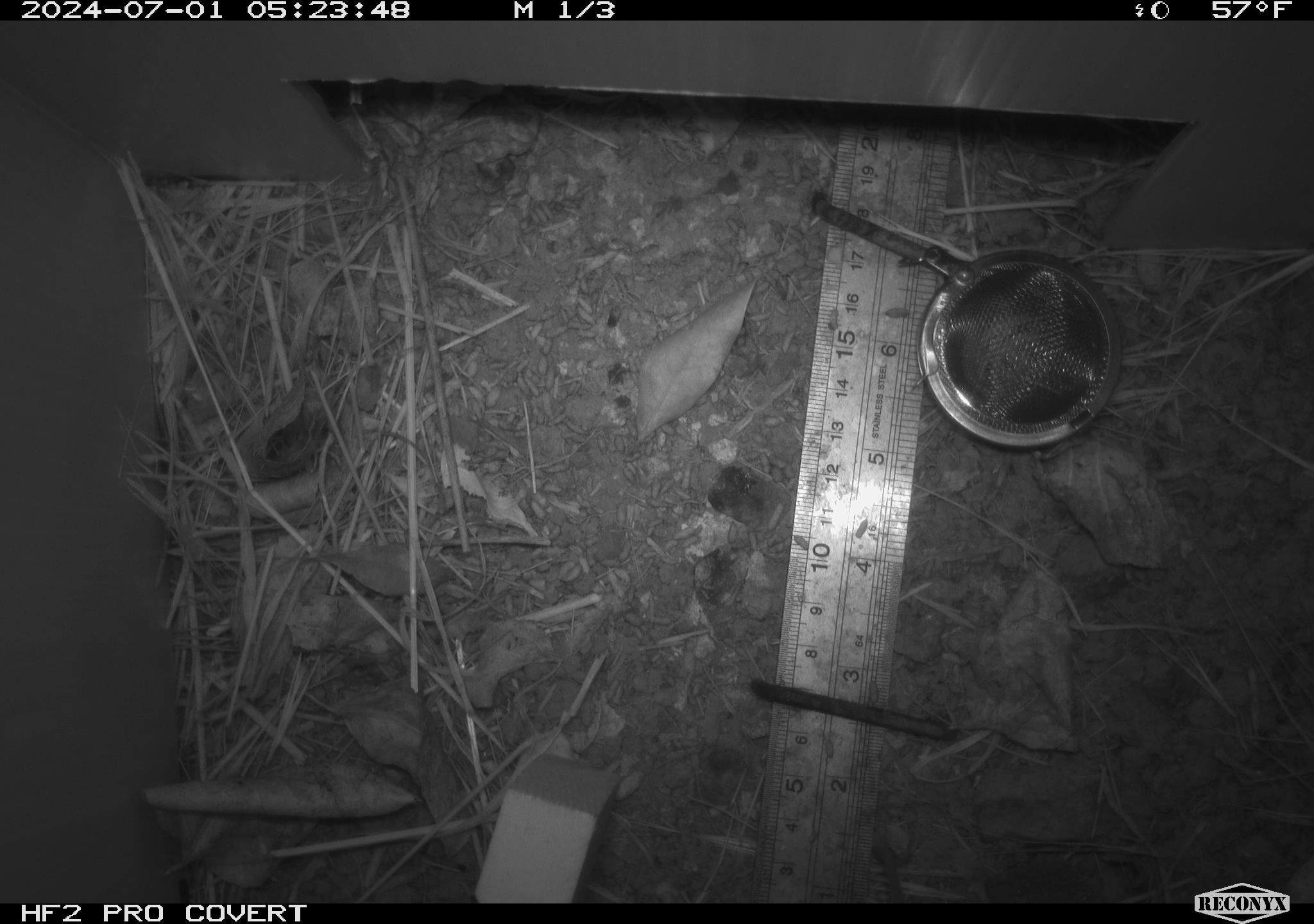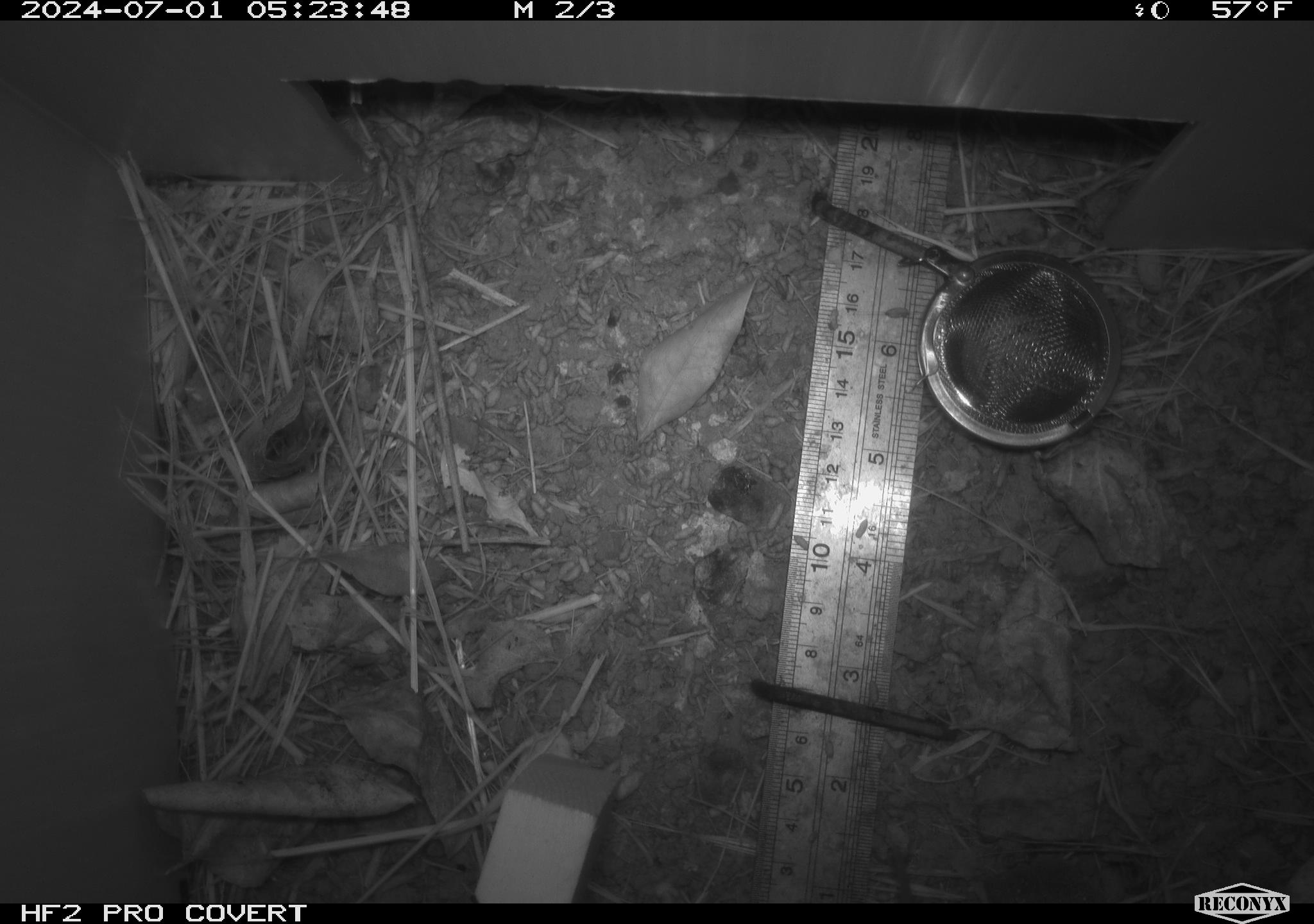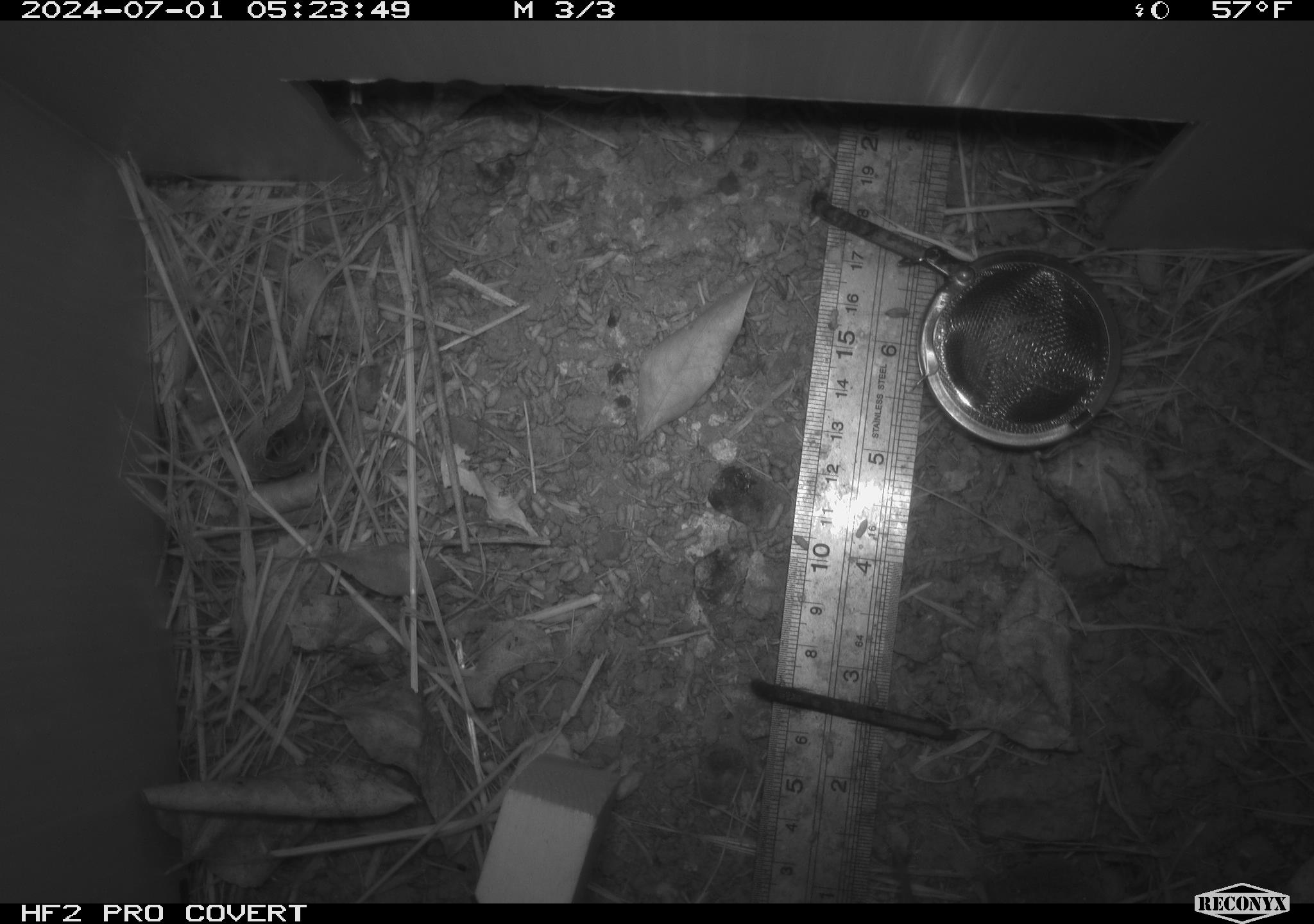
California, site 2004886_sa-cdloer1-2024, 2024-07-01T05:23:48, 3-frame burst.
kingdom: Animalia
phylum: Chordata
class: Mammalia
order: Rodentia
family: Cricetidae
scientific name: Arvicolinae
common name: voles, lemmings, and muskrats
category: arvicolinae subfamily